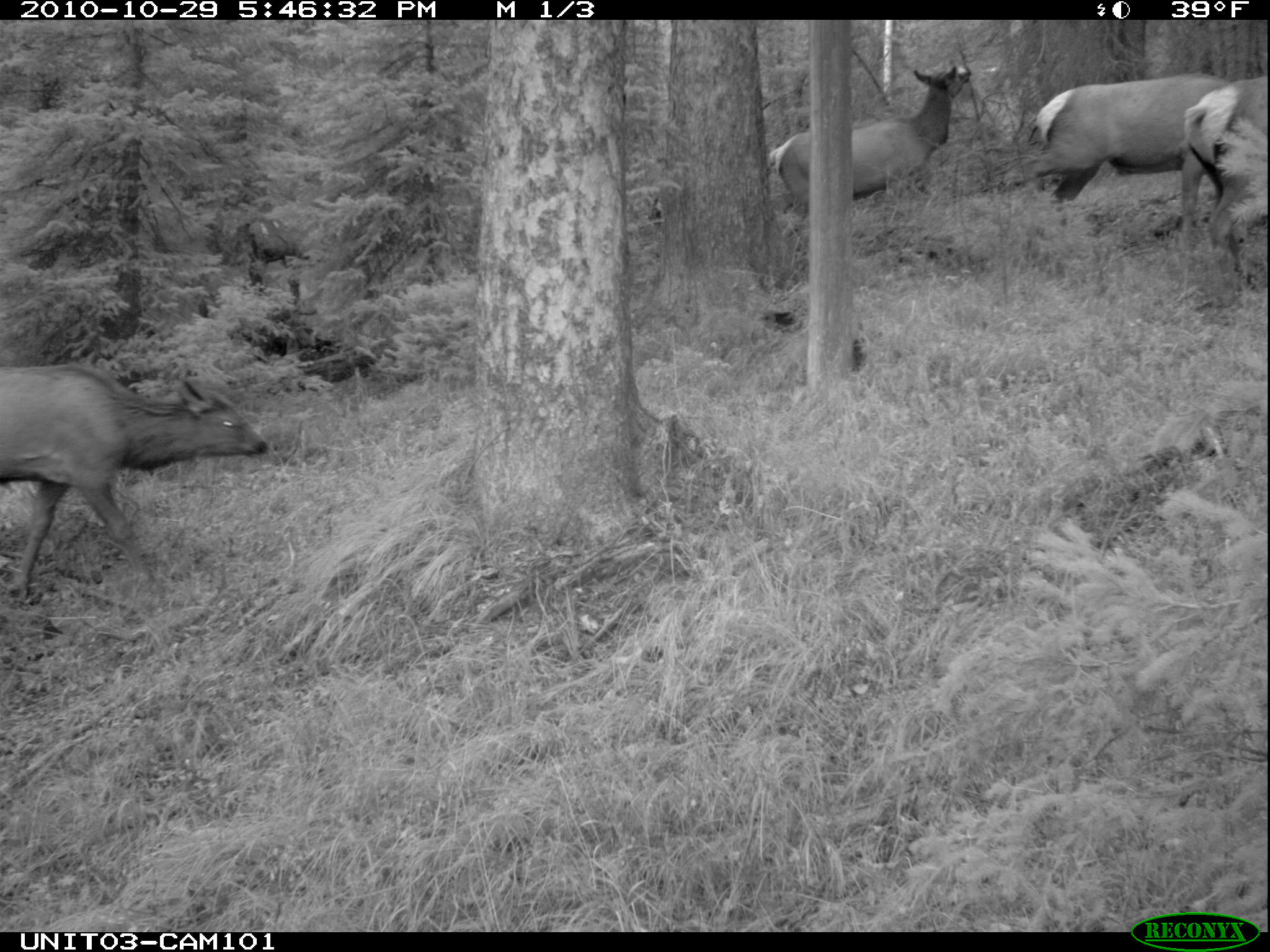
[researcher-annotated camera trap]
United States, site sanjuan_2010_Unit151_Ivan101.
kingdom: Animalia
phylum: Chordata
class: Mammalia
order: Artiodactyla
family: Cervidae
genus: Cervus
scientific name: Cervus elaphus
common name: red deer